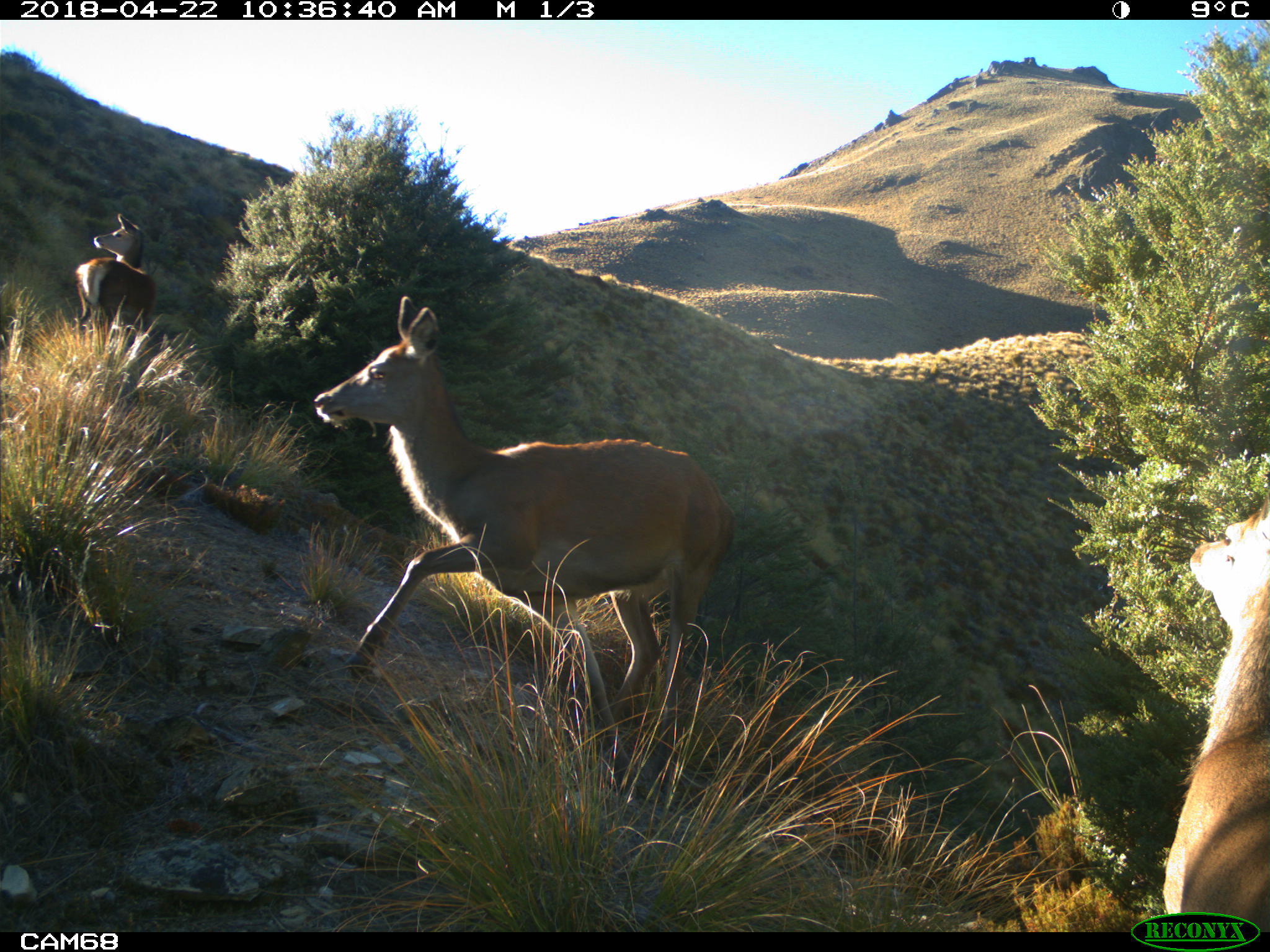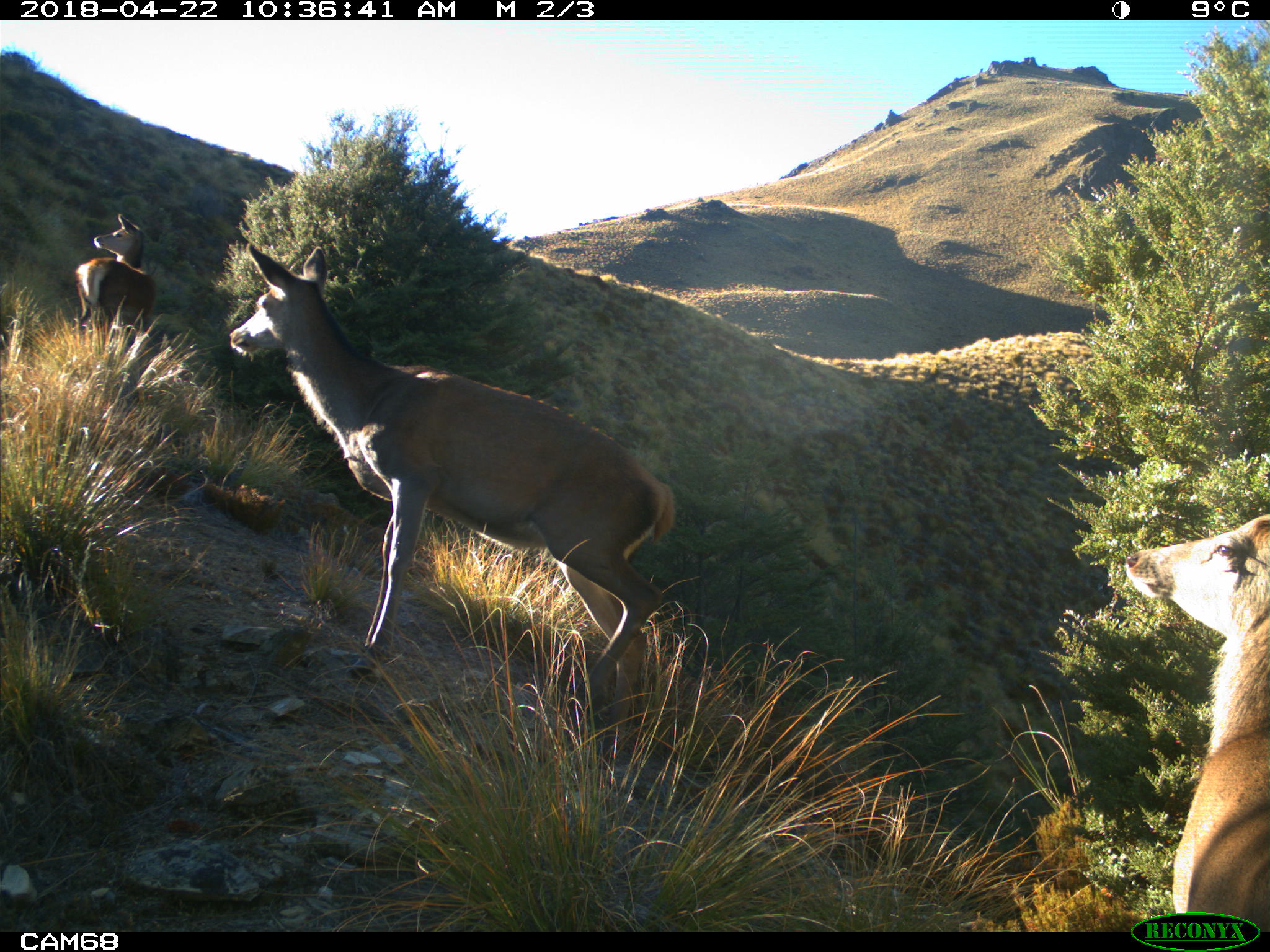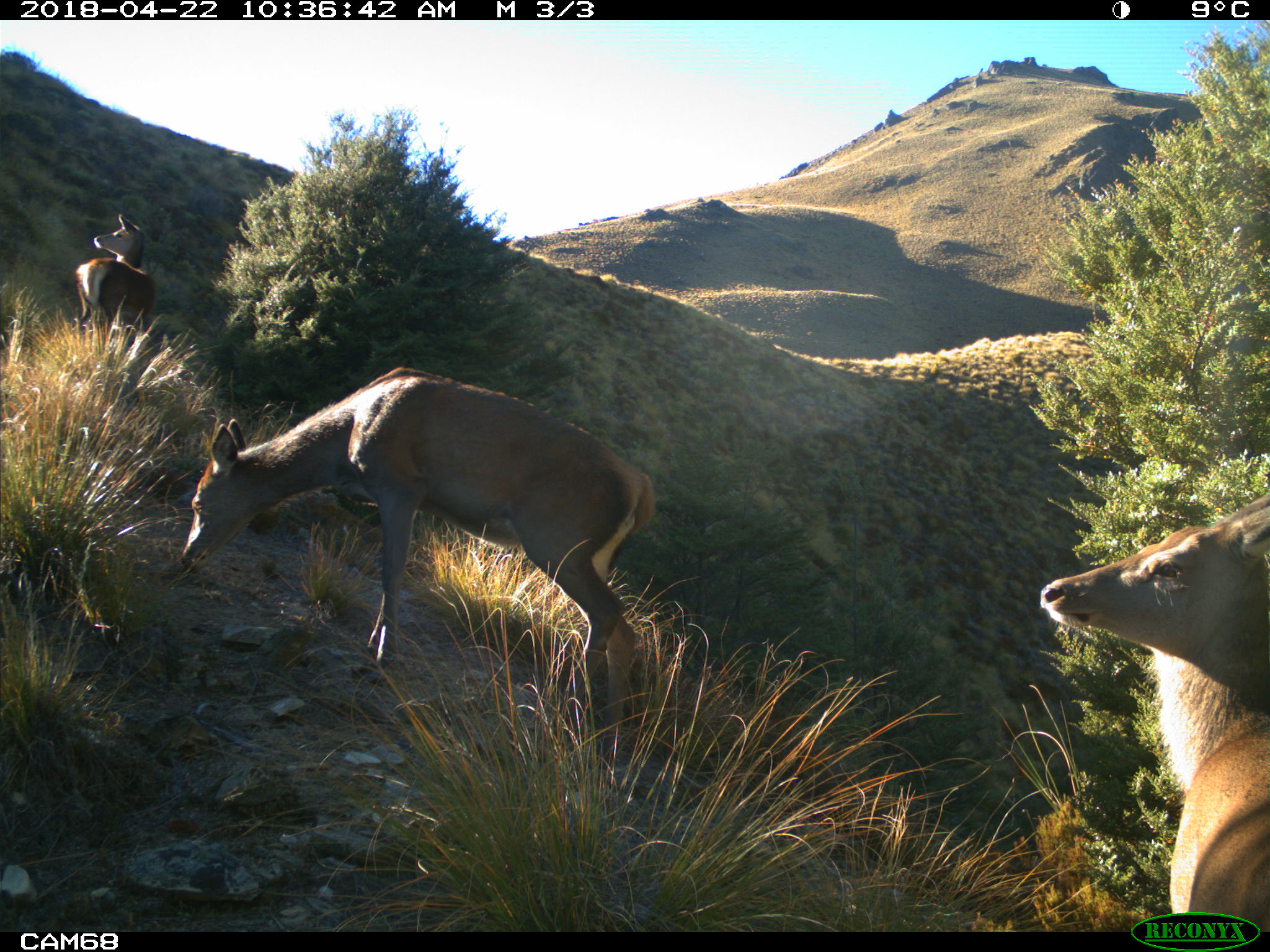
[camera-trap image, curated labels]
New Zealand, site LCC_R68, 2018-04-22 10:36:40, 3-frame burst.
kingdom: Animalia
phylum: Chordata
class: Mammalia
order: Artiodactyla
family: Cervidae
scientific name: Cervidae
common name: deer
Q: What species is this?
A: Deer (Cervidae).